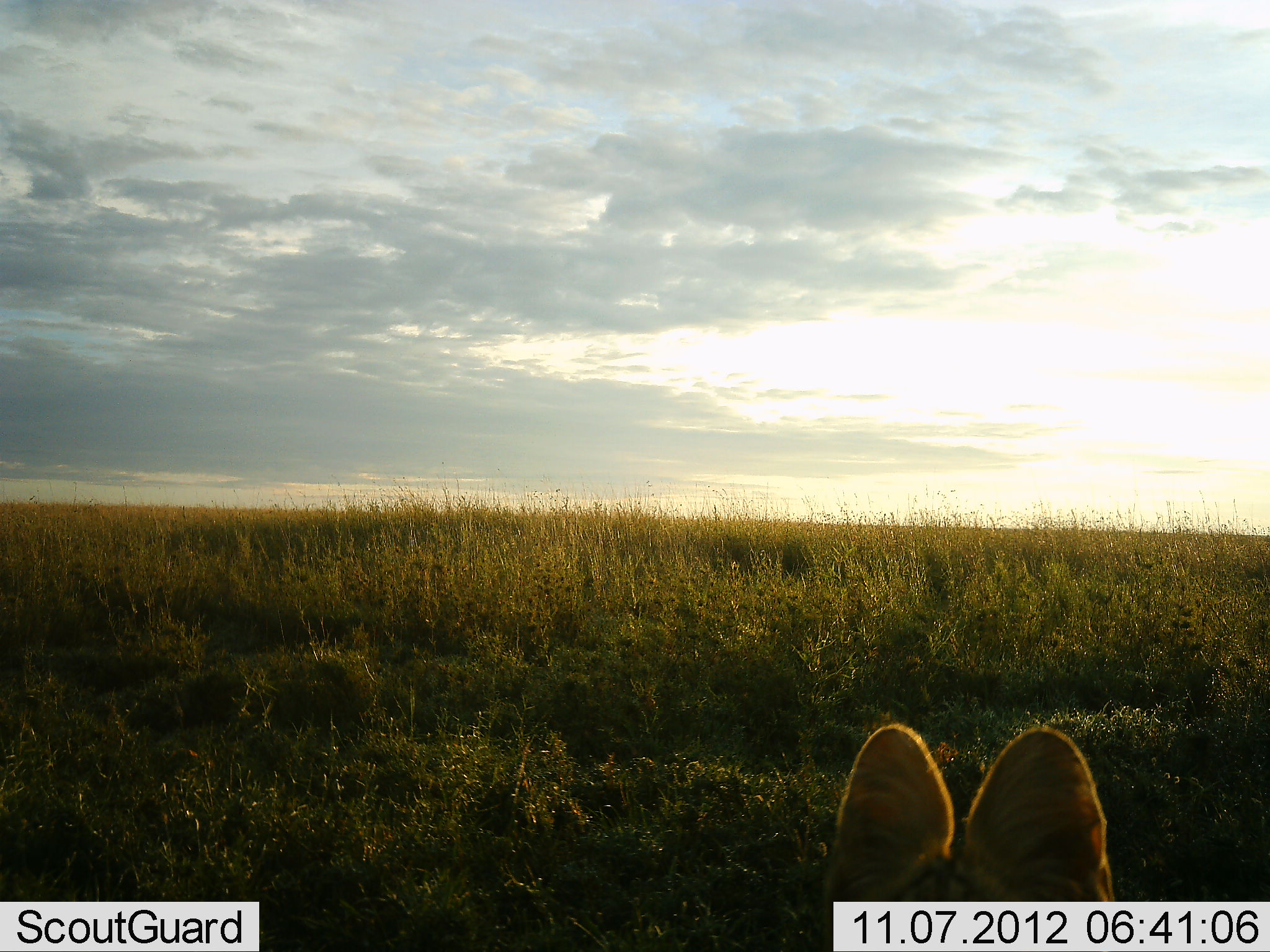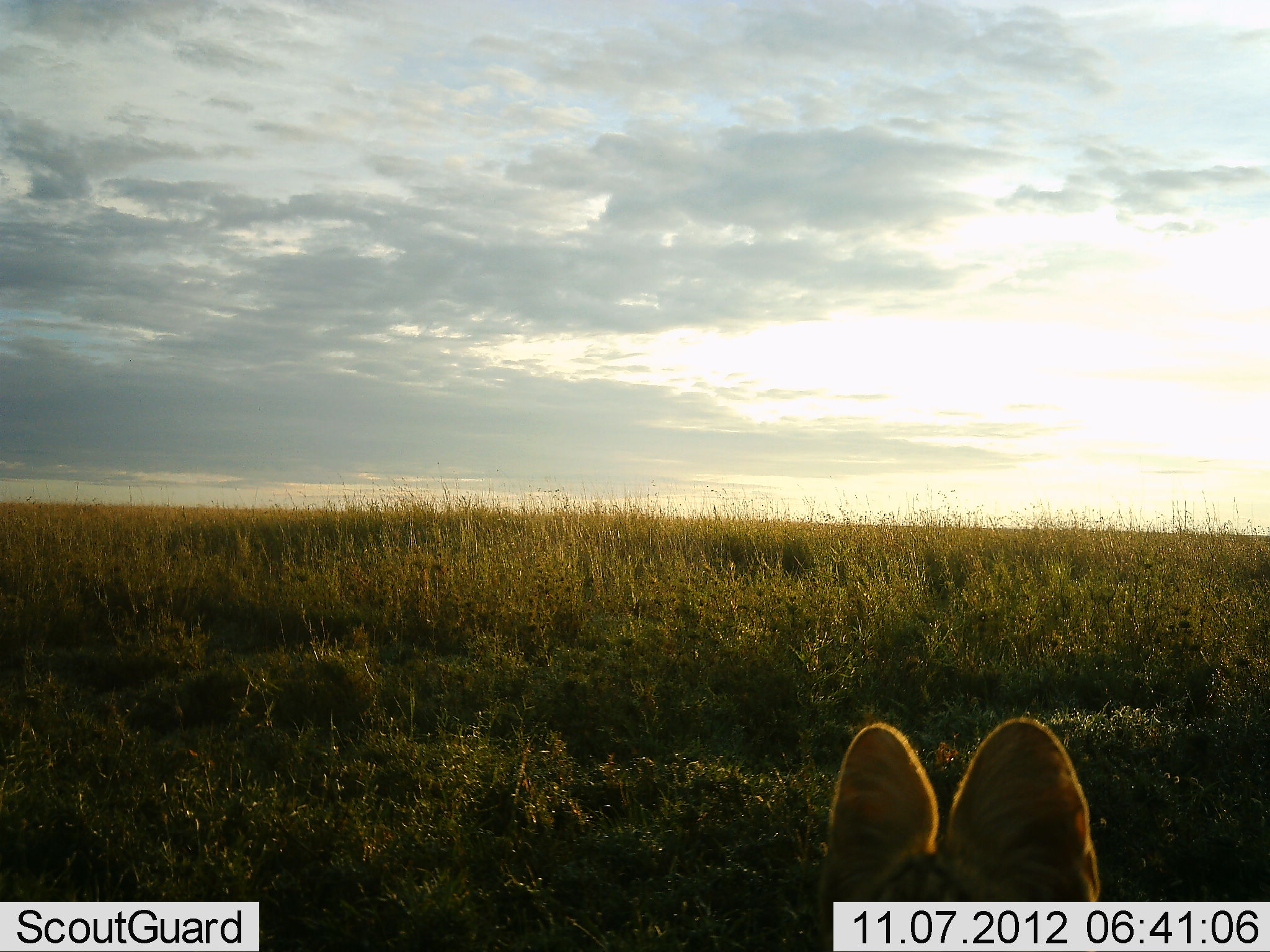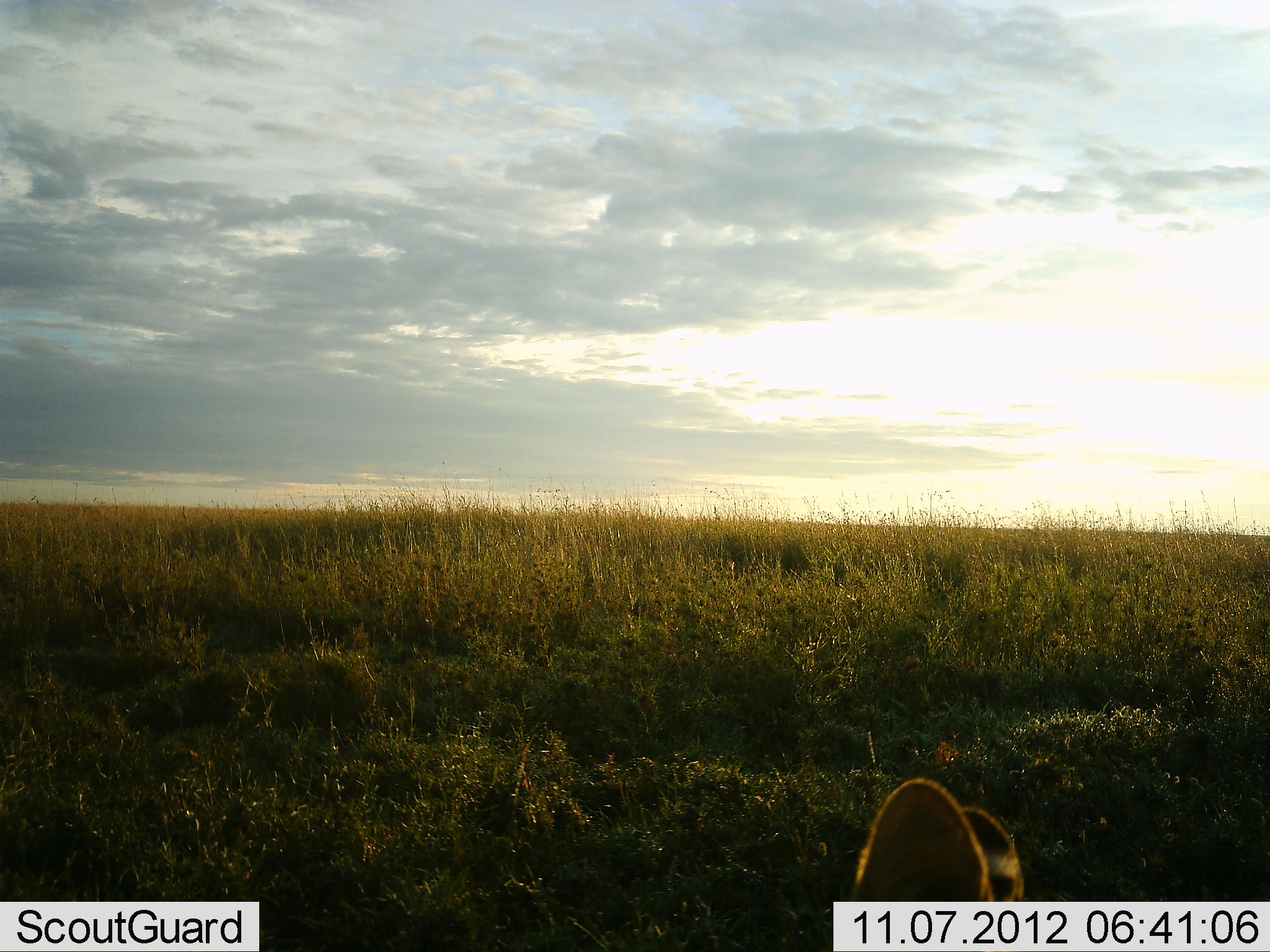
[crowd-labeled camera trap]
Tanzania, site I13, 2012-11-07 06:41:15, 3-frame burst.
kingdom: Animalia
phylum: Chordata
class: Mammalia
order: Carnivora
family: Felidae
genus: Leptailurus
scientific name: Leptailurus serval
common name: serval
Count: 1.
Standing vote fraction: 40%.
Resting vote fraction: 40%.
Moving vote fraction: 30%.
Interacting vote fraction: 0%.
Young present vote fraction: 0%.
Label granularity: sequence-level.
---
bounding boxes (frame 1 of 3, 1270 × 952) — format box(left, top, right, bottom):
animal: box(824, 725, 1120, 902)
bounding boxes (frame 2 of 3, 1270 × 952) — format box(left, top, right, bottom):
animal: box(816, 718, 1105, 952)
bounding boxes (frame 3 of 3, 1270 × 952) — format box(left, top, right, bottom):
animal: box(844, 775, 1029, 902)